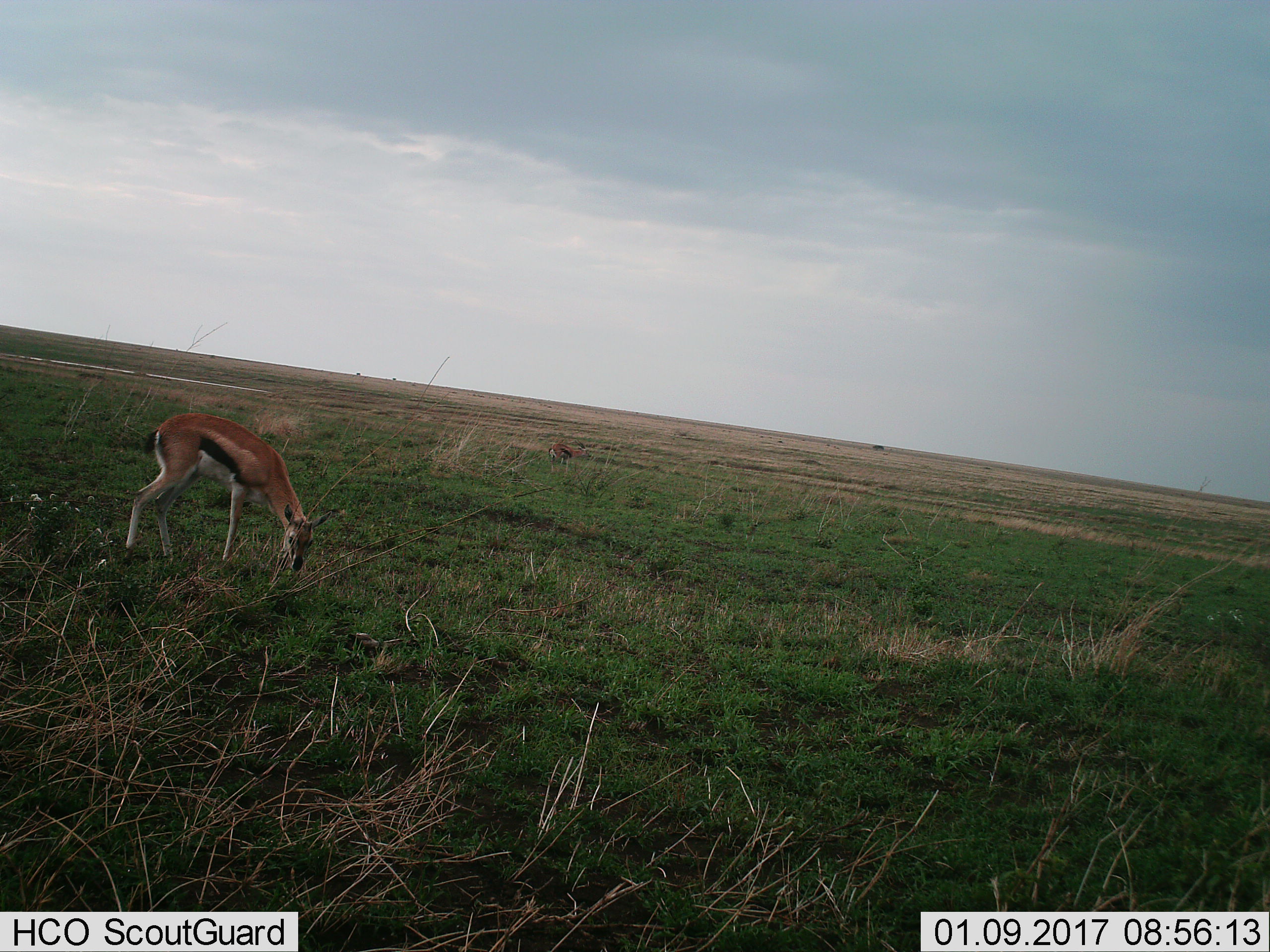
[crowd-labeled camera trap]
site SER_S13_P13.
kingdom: Animalia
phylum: Chordata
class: Mammalia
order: Artiodactyla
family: Bovidae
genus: Eudorcas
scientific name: Eudorcas thomsonii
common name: thomson's gazelle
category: gazellethomsons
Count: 2.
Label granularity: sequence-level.